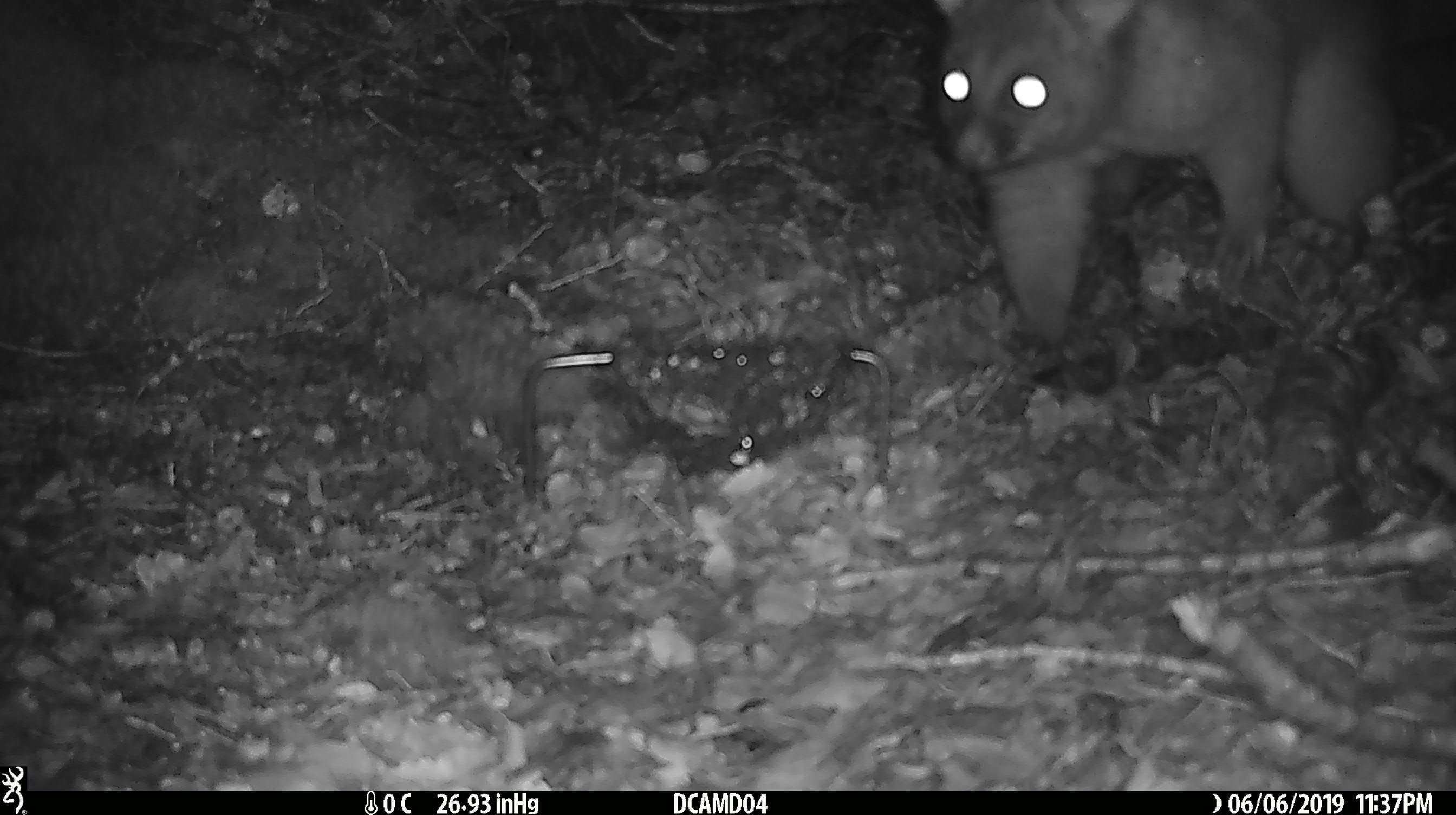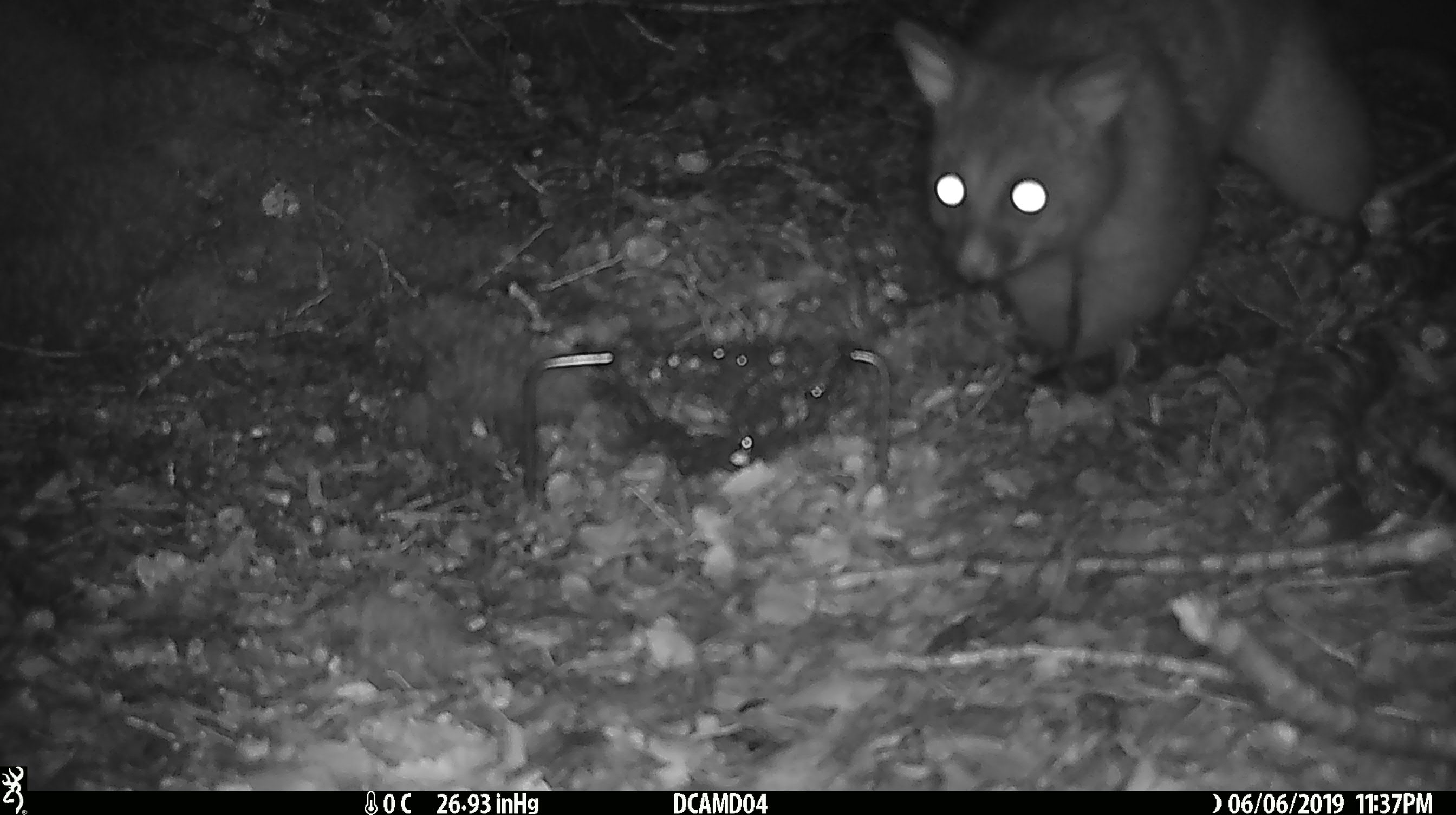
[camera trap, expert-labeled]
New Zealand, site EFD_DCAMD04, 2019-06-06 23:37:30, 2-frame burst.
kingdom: Animalia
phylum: Chordata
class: Mammalia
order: Diprotodontia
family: Phalangeridae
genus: Trichosurus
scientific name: Trichosurus vulpecula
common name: common brushtail possum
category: possum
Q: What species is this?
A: Possum (common brushtail possum) (Trichosurus vulpecula).